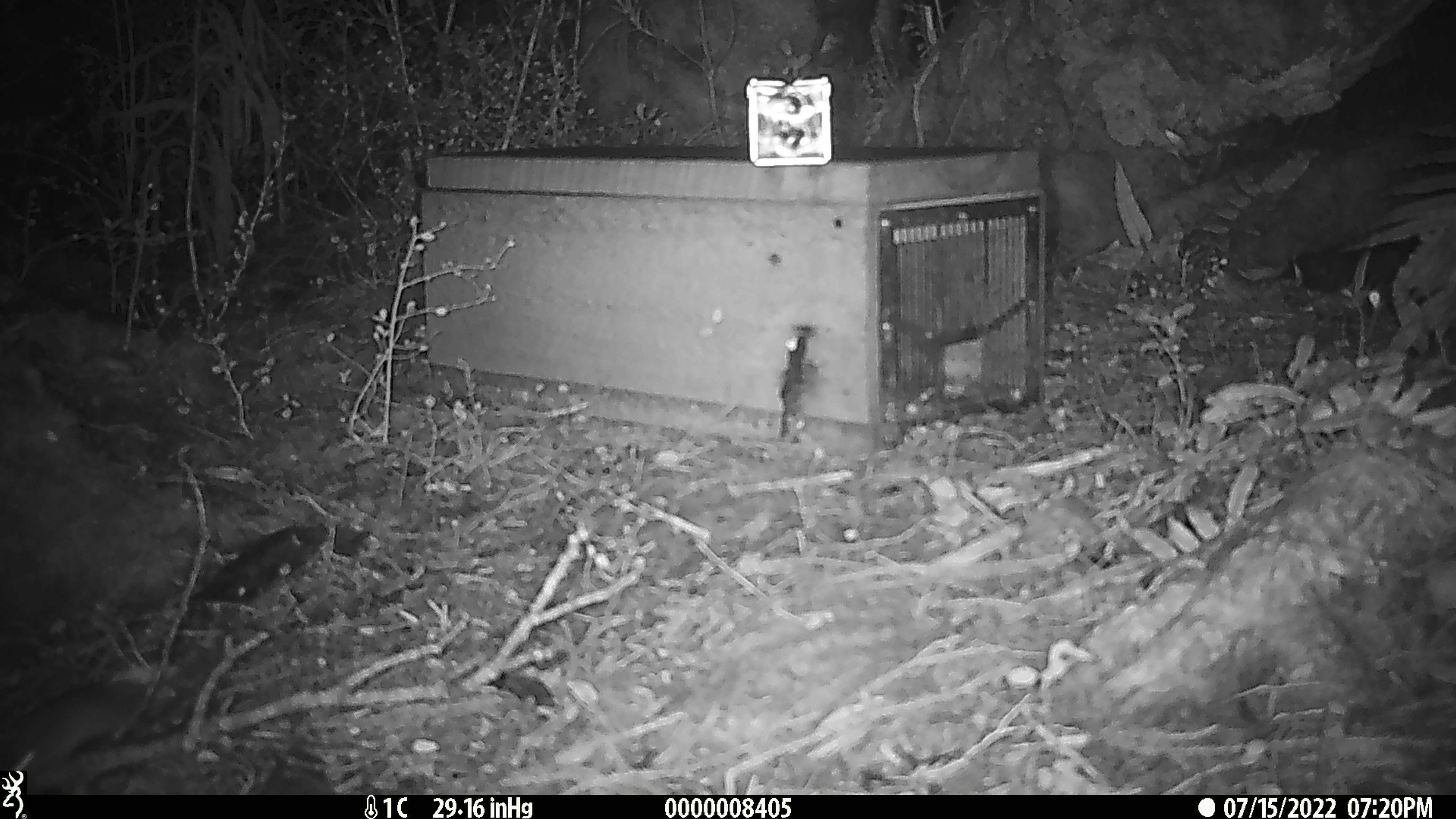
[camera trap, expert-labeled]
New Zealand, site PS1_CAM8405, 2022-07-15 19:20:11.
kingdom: Animalia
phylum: Chordata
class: Mammalia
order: Rodentia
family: Muridae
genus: Mus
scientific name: Mus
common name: mouse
Mouse (Mus).